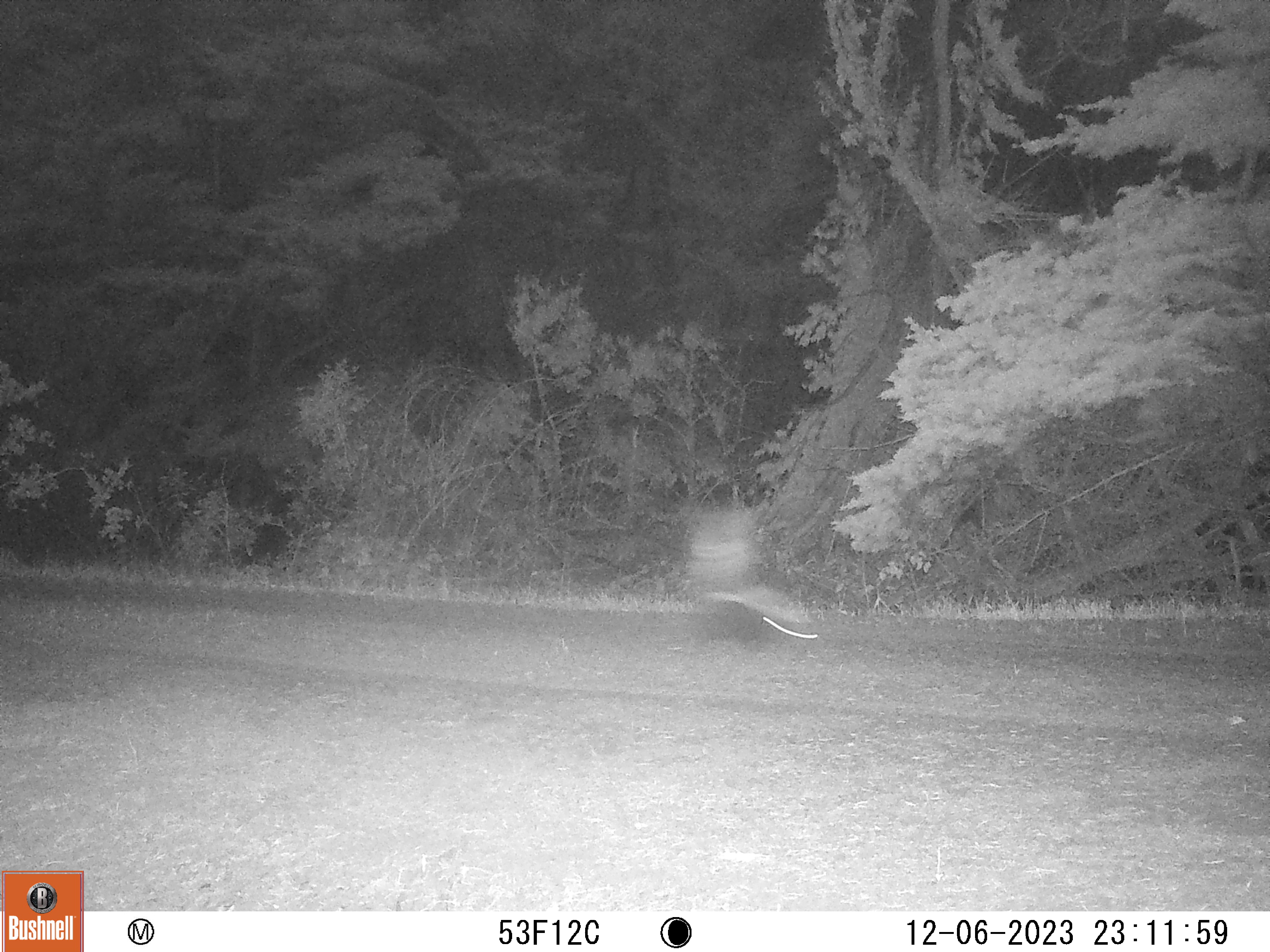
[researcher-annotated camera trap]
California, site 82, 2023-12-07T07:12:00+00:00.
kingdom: Animalia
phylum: Chordata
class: Mammalia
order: Carnivora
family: Mephitidae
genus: Mephitis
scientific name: Mephitis mephitis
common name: striped skunk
Striped skunk (Mephitis mephitis).